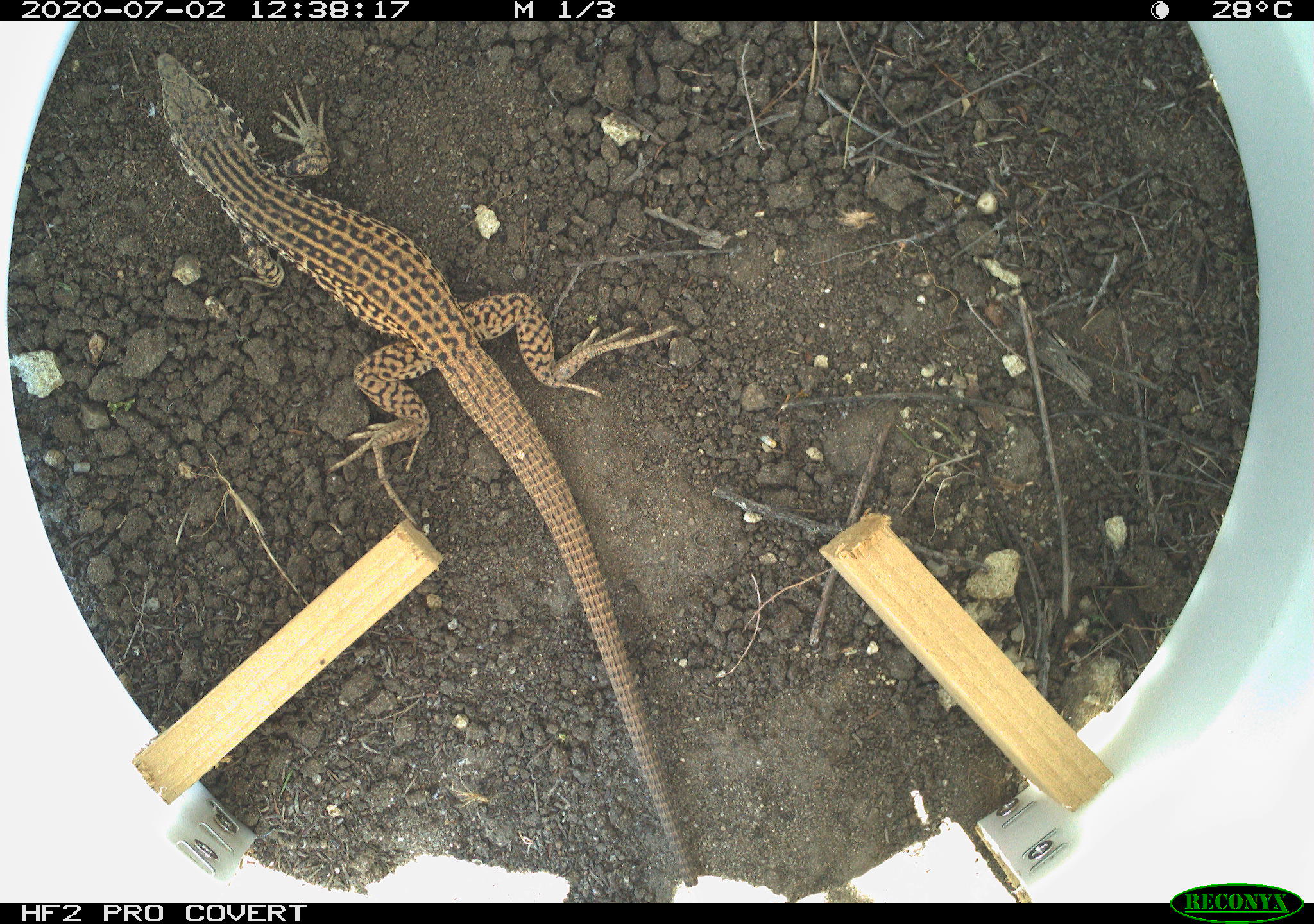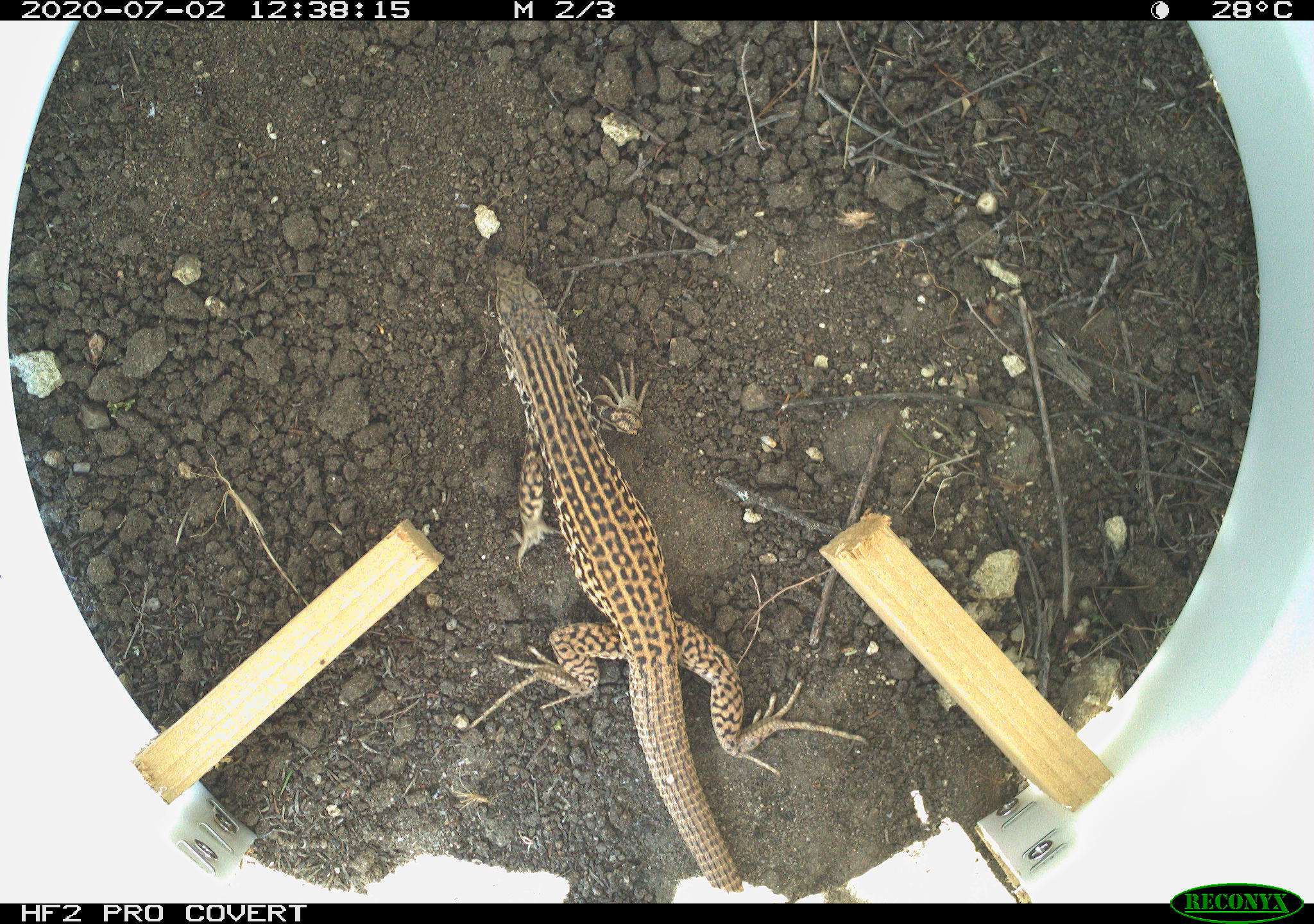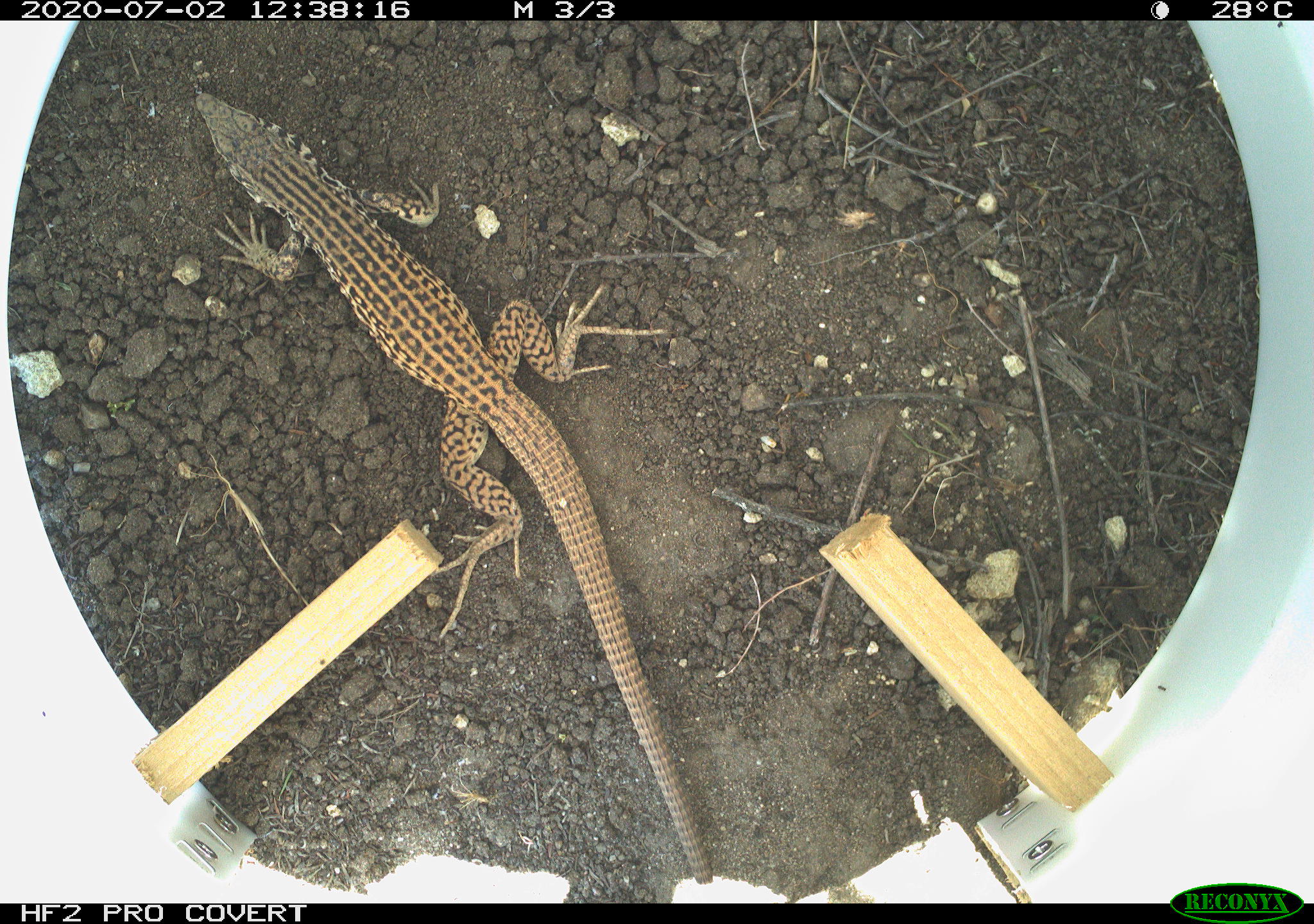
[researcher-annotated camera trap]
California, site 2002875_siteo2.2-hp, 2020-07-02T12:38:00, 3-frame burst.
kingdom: Animalia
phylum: Chordata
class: Reptilia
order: Squamata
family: Teiidae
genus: Aspidoscelis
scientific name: Aspidoscelis tigris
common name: western whiptail